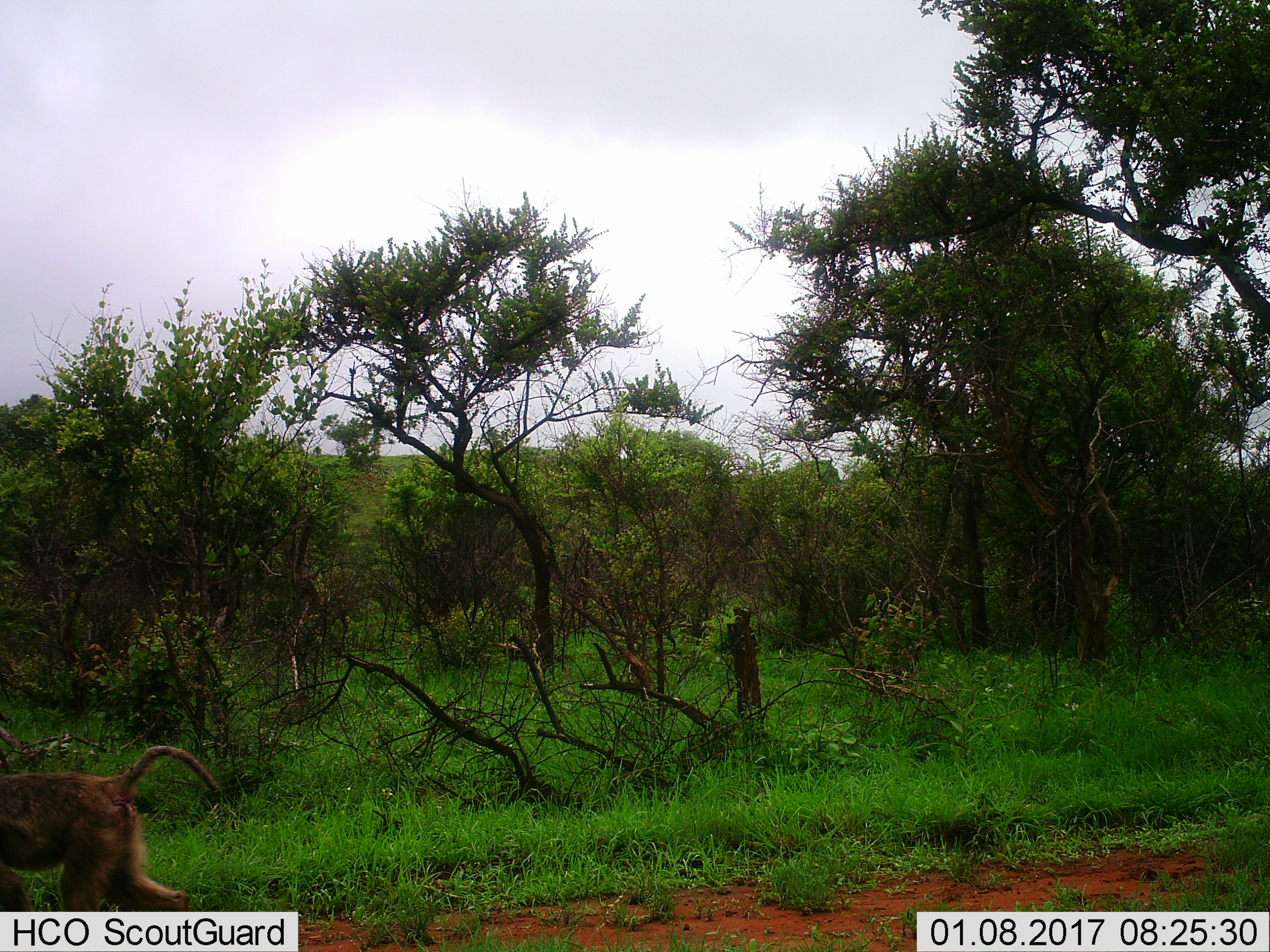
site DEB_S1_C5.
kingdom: Animalia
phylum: Chordata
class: Mammalia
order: Primates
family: Cercopithecidae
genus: Papio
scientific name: Papio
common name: baboon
Baboon (Papio), count 1. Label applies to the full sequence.